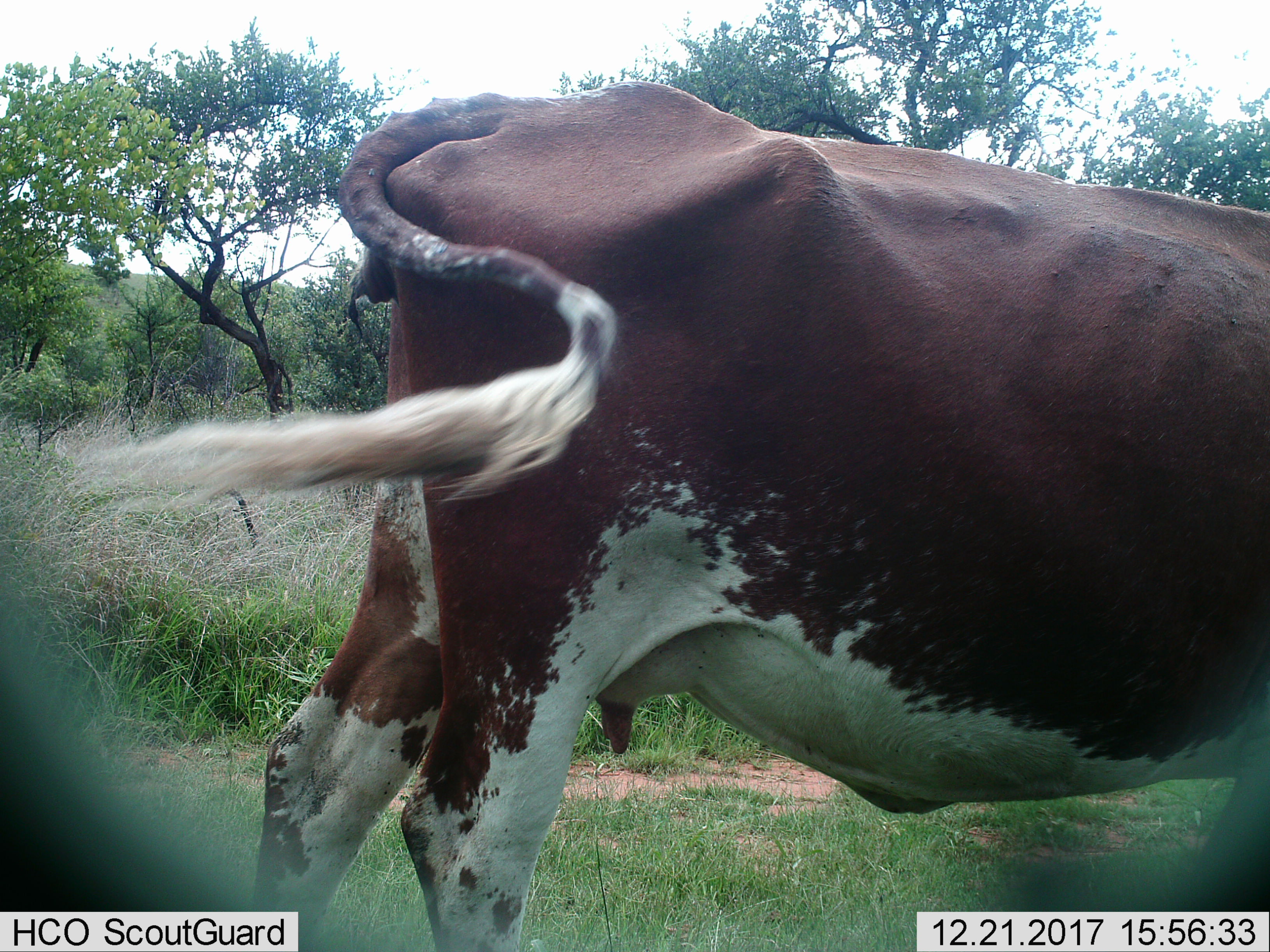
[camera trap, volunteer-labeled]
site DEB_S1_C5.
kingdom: Animalia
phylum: Chordata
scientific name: Vertebrata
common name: domestic animal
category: domesticanimal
Domesticanimal (domestic animal) (Vertebrata), count 1. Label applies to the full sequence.